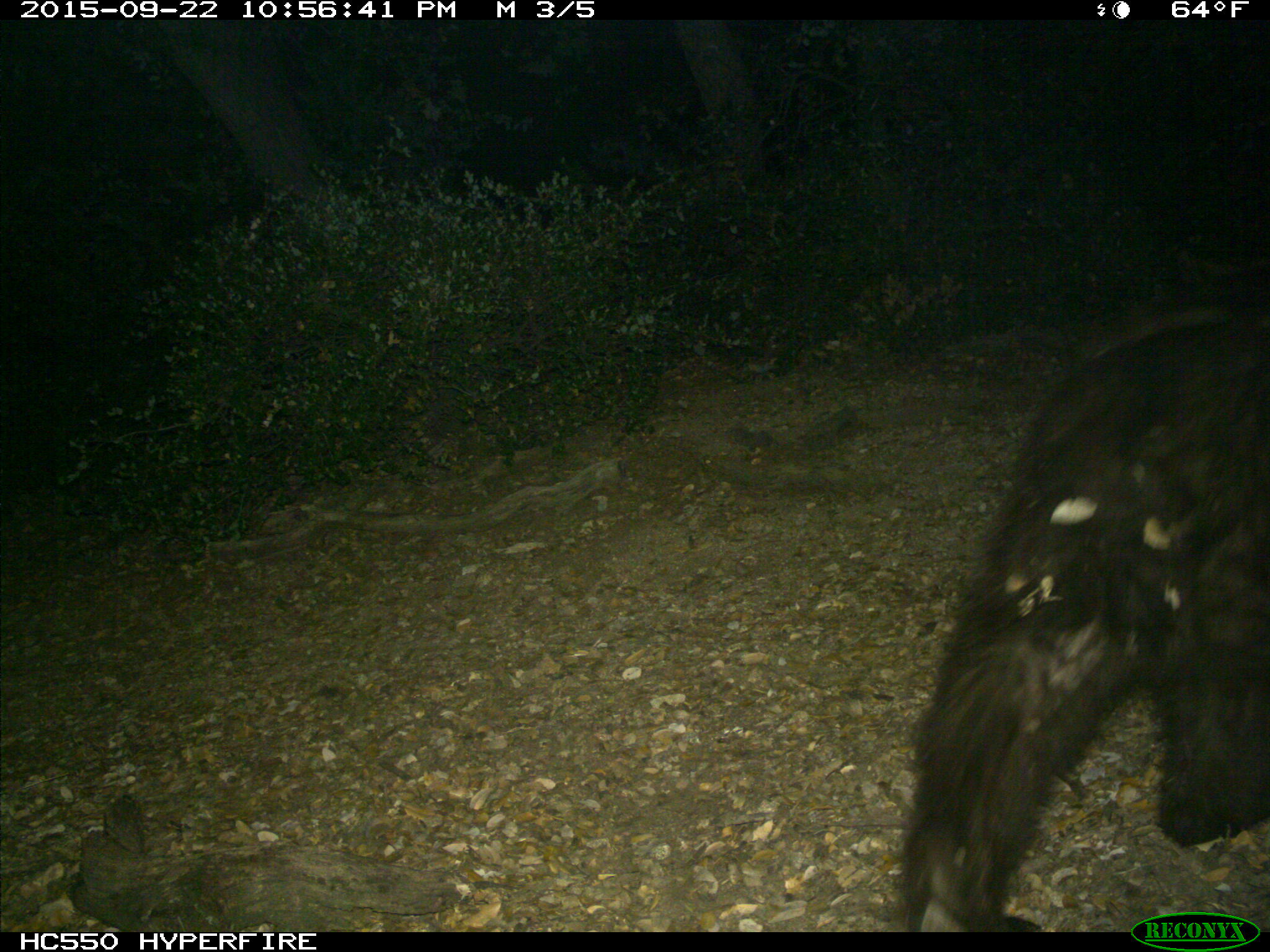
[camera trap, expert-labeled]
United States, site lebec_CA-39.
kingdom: Animalia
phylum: Chordata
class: Mammalia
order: Carnivora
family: Ursidae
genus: Ursus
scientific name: Ursus americanus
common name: american black bear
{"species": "Ursus americanus (american black bear)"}